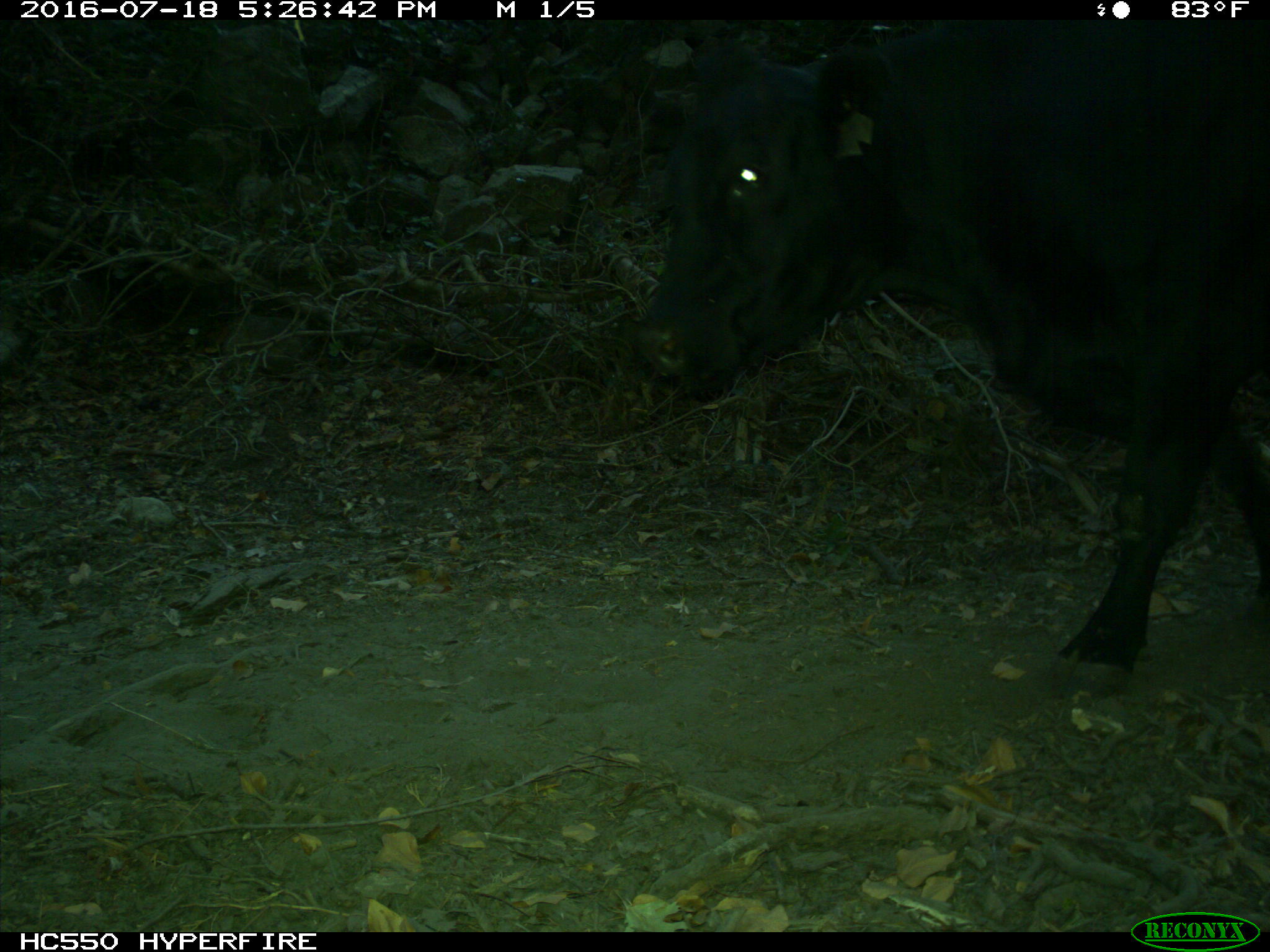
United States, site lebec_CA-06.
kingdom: Animalia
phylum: Chordata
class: Mammalia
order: Artiodactyla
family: Bovidae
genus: Bos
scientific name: Bos taurus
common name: domestic cow